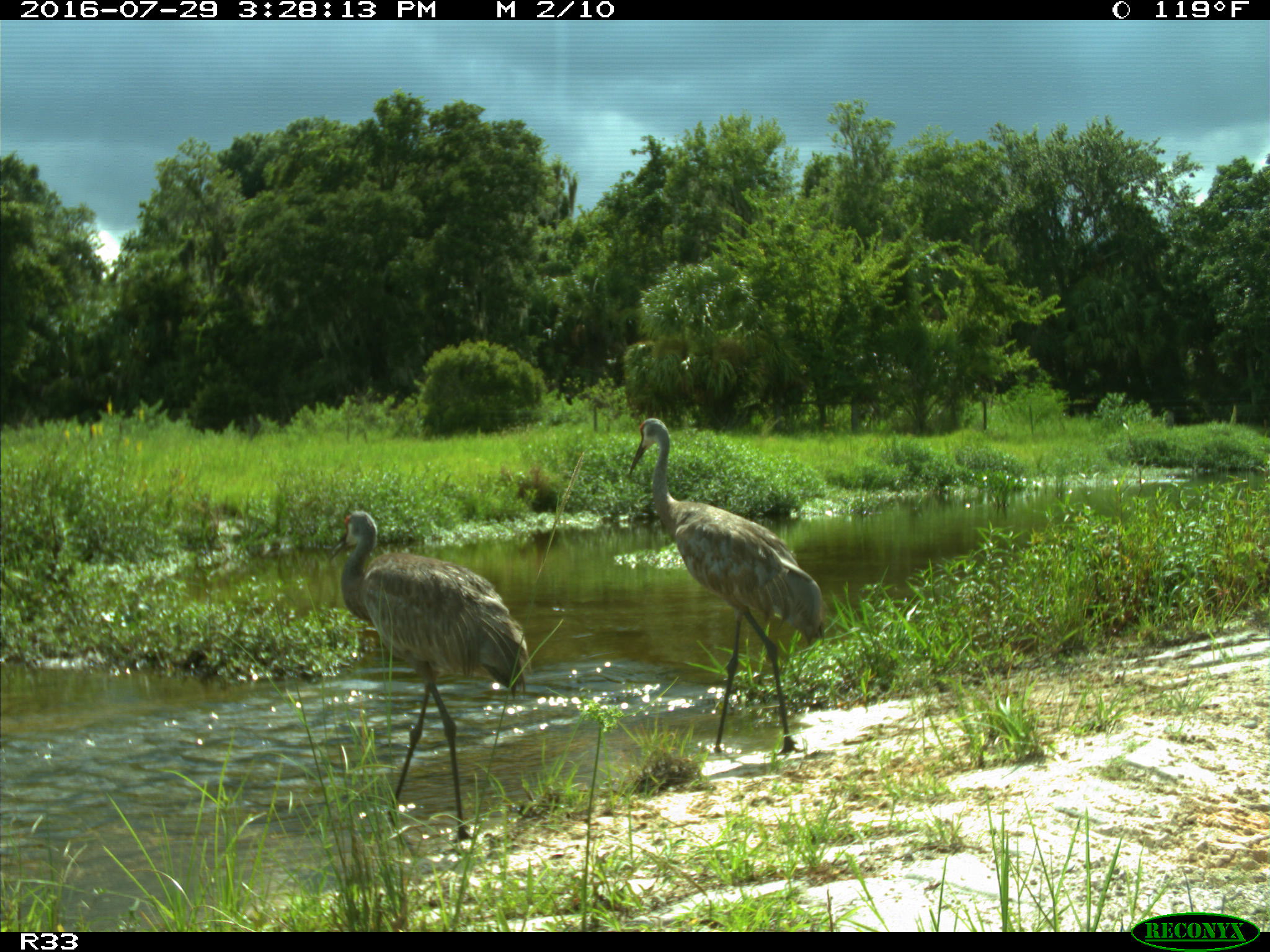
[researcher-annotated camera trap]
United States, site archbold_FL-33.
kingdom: Animalia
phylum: Chordata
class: Aves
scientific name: Aves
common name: birds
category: unidentified bird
Unidentified bird (birds) (Aves).